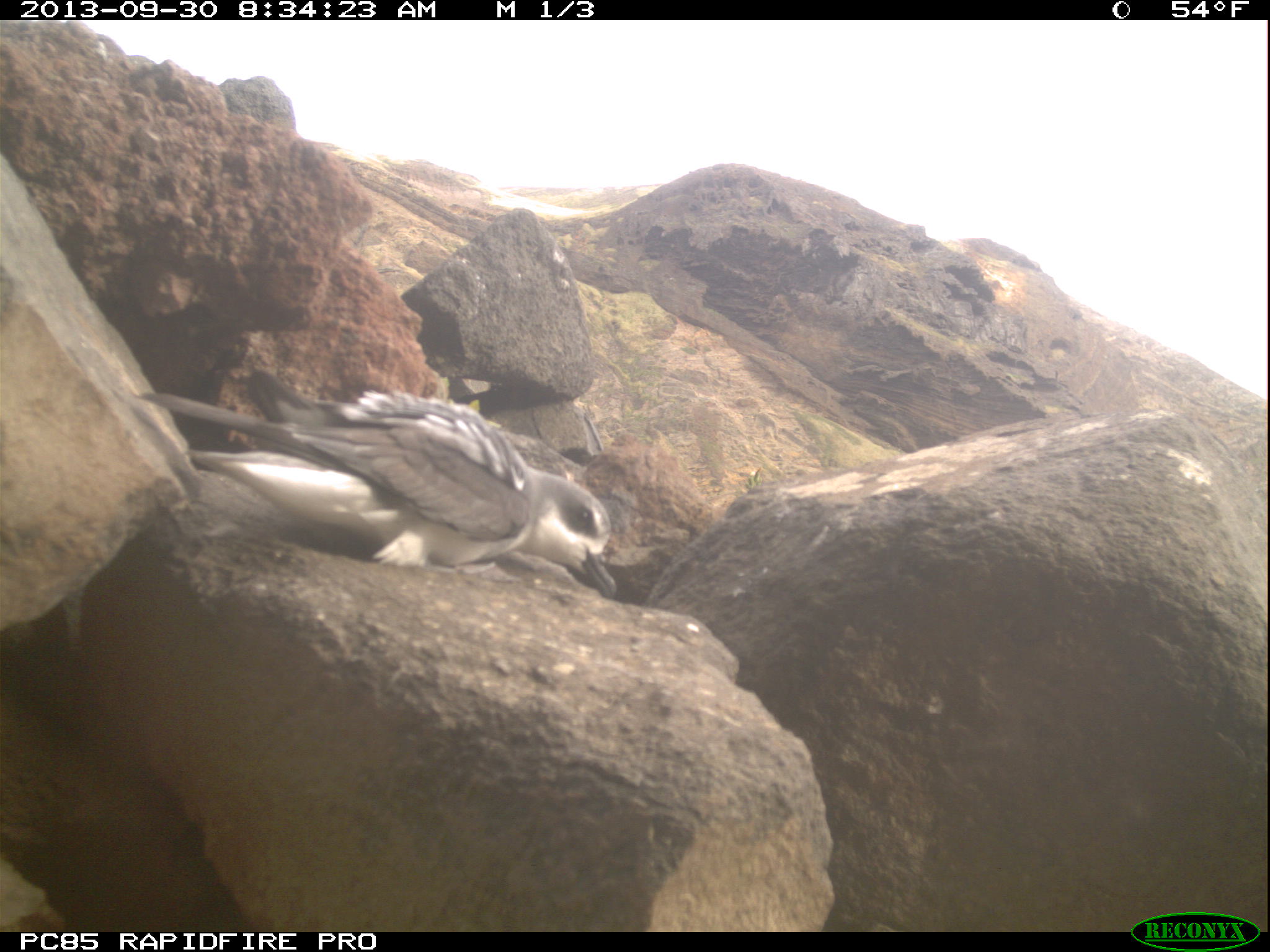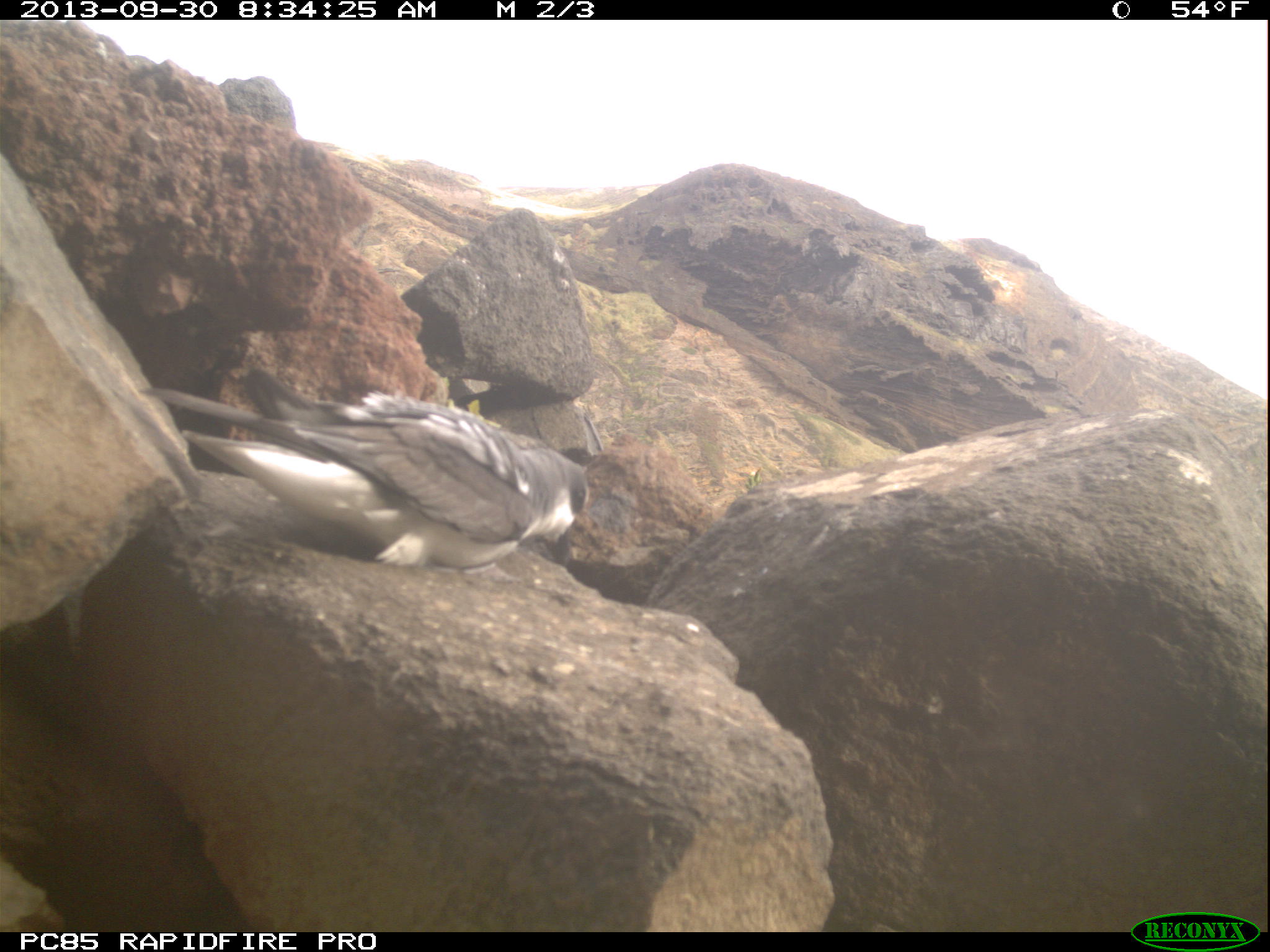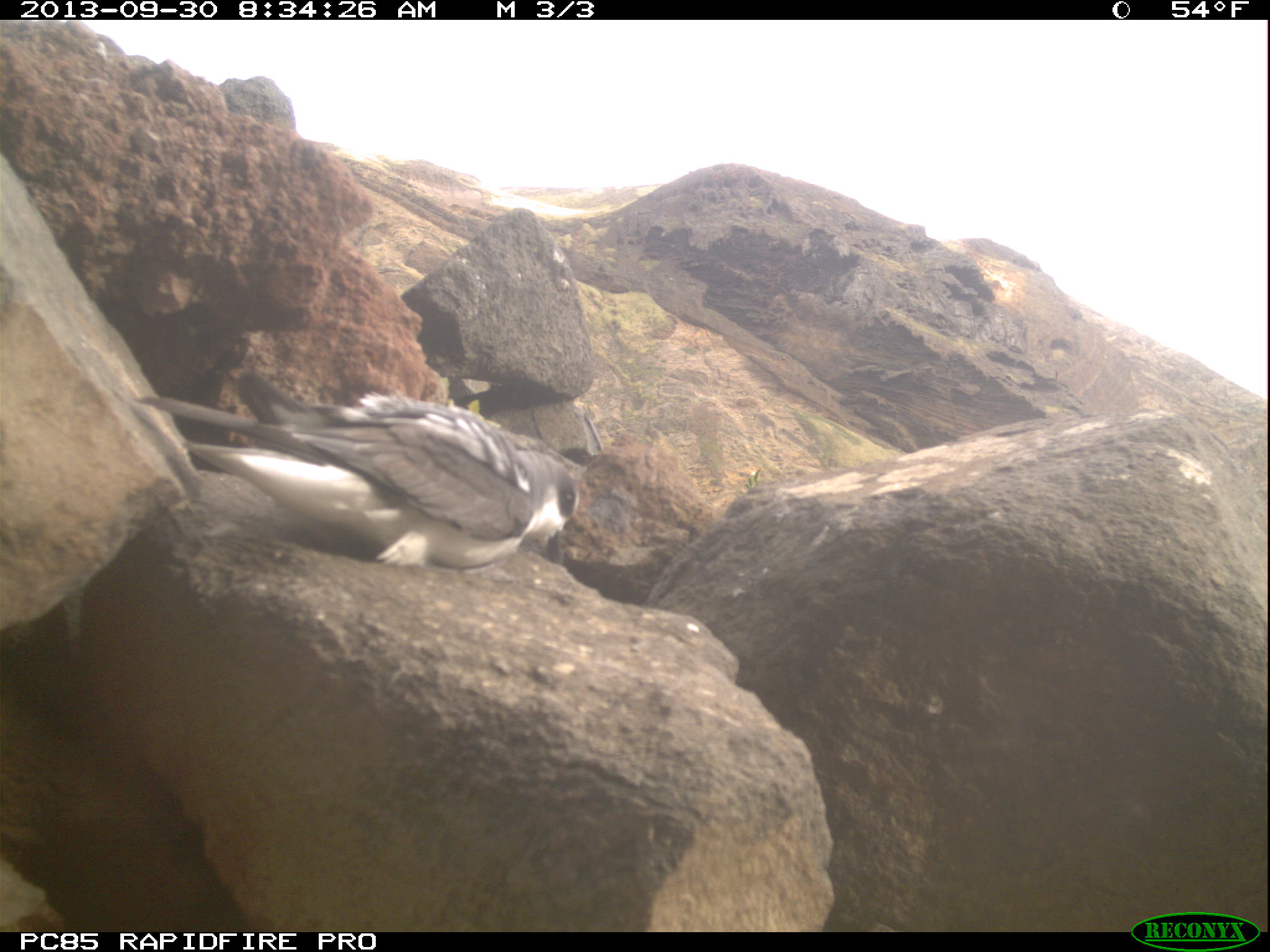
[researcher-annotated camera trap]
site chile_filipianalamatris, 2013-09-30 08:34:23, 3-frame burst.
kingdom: Animalia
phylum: Chordata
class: Aves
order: Procellariiformes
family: Procellariidae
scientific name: Procellariidae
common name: petrel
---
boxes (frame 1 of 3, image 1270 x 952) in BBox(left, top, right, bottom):
petrel: BBox(145, 374, 624, 595)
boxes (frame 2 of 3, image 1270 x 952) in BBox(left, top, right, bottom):
petrel: BBox(116, 345, 596, 585)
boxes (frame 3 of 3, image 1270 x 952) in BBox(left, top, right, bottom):
petrel: BBox(125, 373, 587, 586)